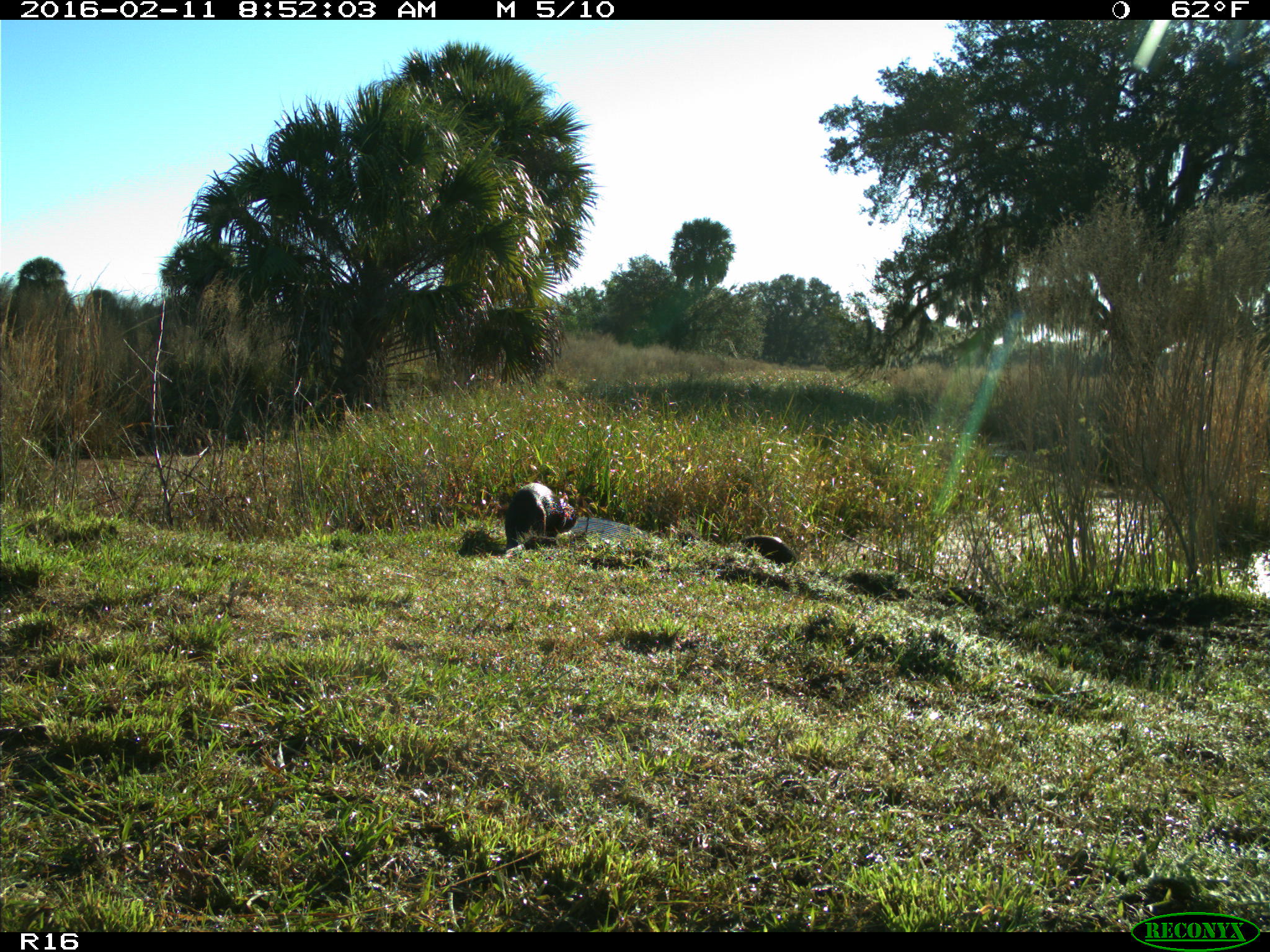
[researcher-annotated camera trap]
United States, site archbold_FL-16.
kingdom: Animalia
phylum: Chordata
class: Mammalia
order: Carnivora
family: Mustelidae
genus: Lontra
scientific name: Lontra canadensis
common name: north american river otter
Lontra canadensis (north american river otter).